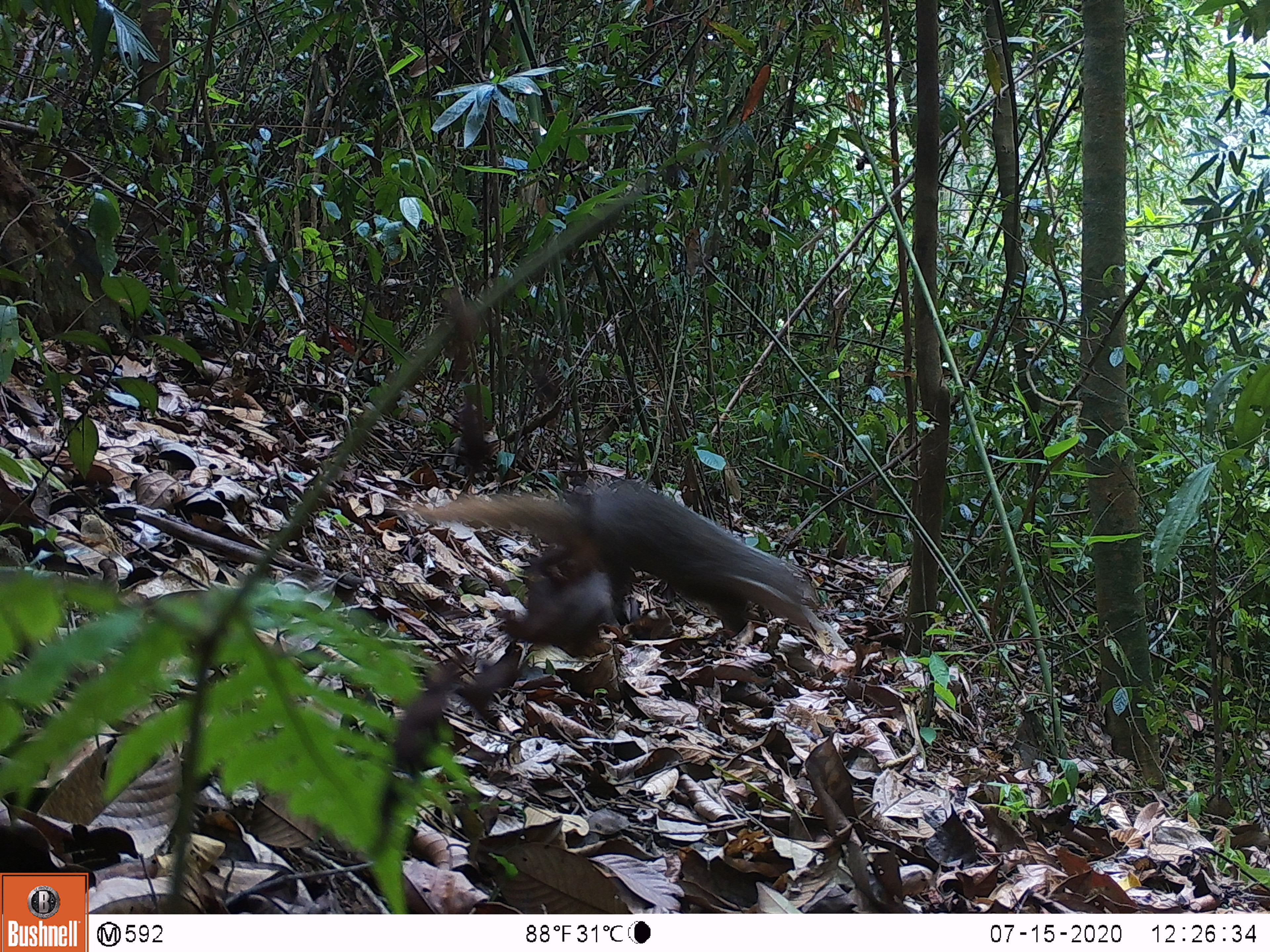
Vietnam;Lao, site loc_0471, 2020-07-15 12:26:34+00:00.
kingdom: Animalia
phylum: Chordata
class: Mammalia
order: Carnivora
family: Herpestidae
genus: Urva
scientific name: Urva urva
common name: crab-eating mongoose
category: crab eating mongoose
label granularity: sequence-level